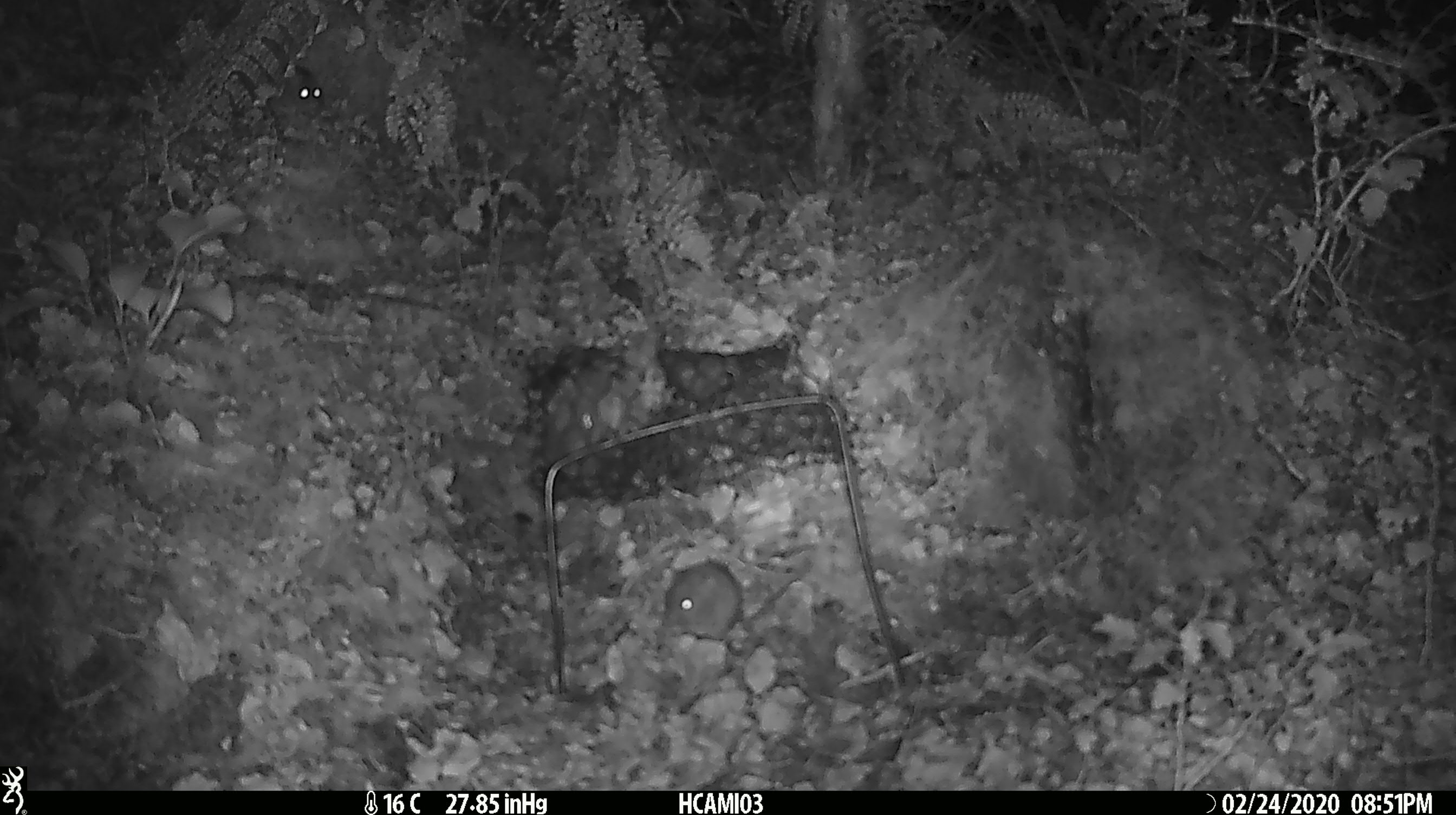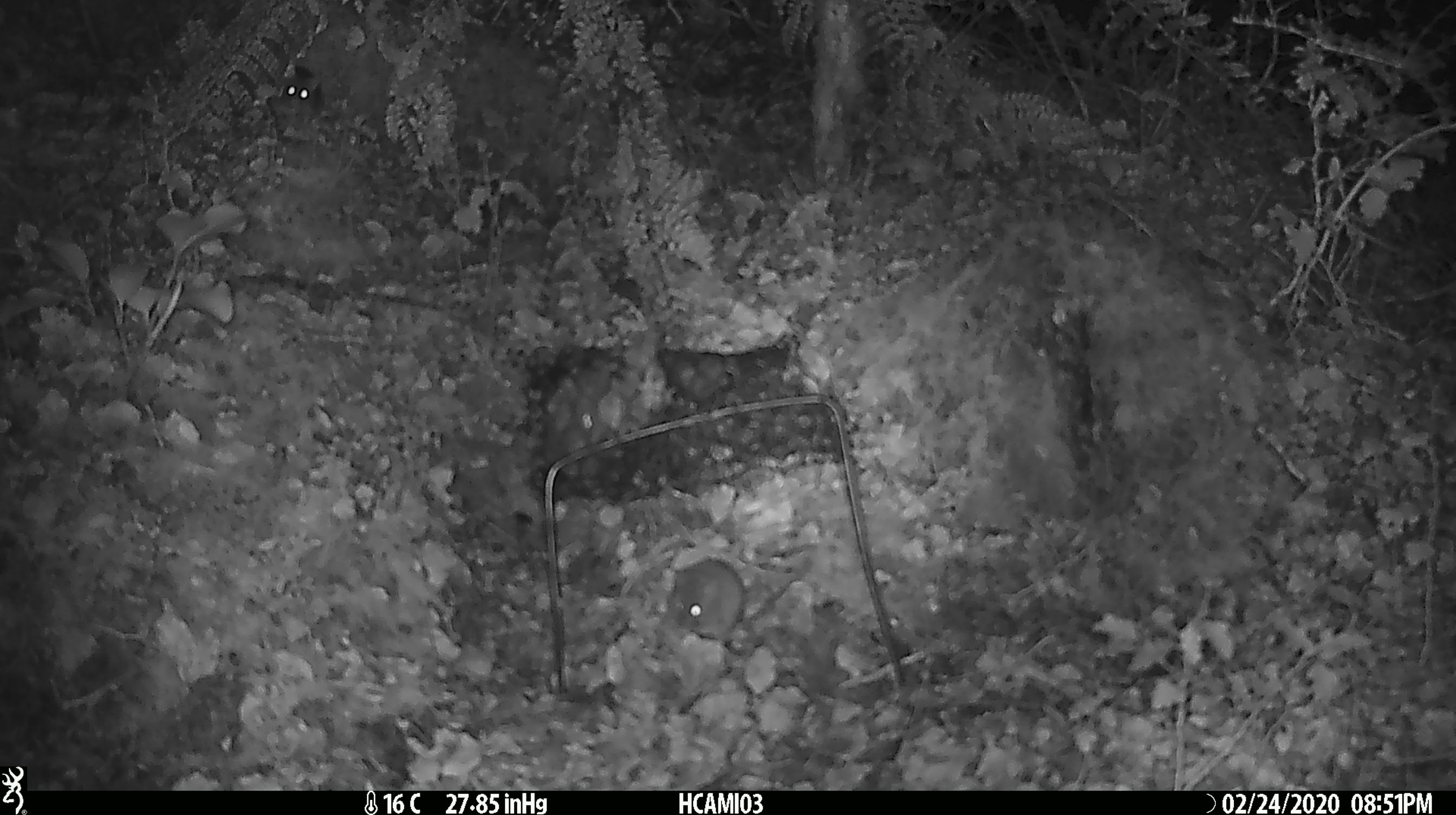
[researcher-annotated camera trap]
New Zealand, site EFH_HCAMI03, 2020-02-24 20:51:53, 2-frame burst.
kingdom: Animalia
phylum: Chordata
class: Mammalia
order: Rodentia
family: Muridae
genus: Mus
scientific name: Mus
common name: mouse